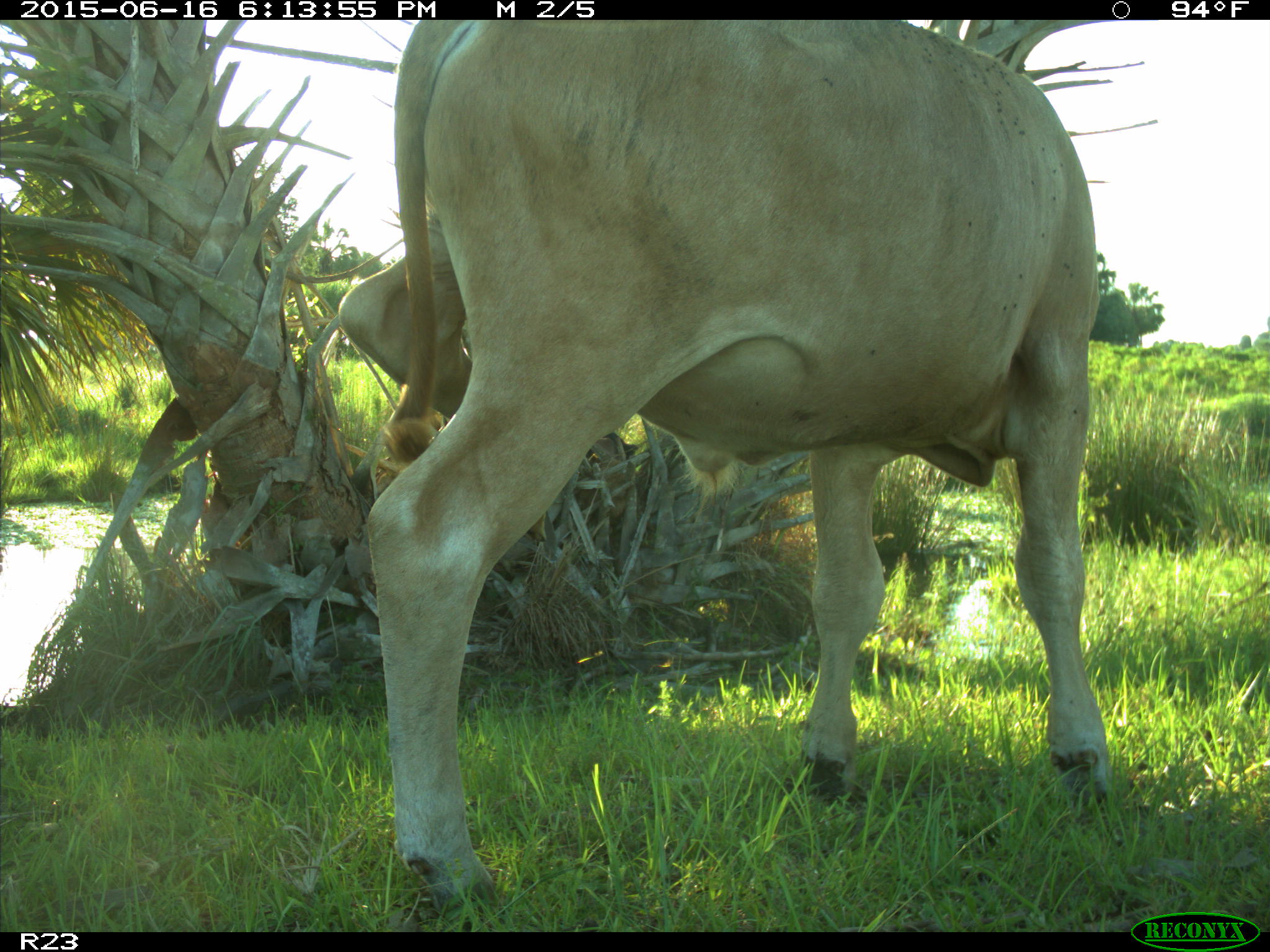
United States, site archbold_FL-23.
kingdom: Animalia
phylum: Chordata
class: Mammalia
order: Artiodactyla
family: Bovidae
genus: Bos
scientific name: Bos taurus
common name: domestic cow